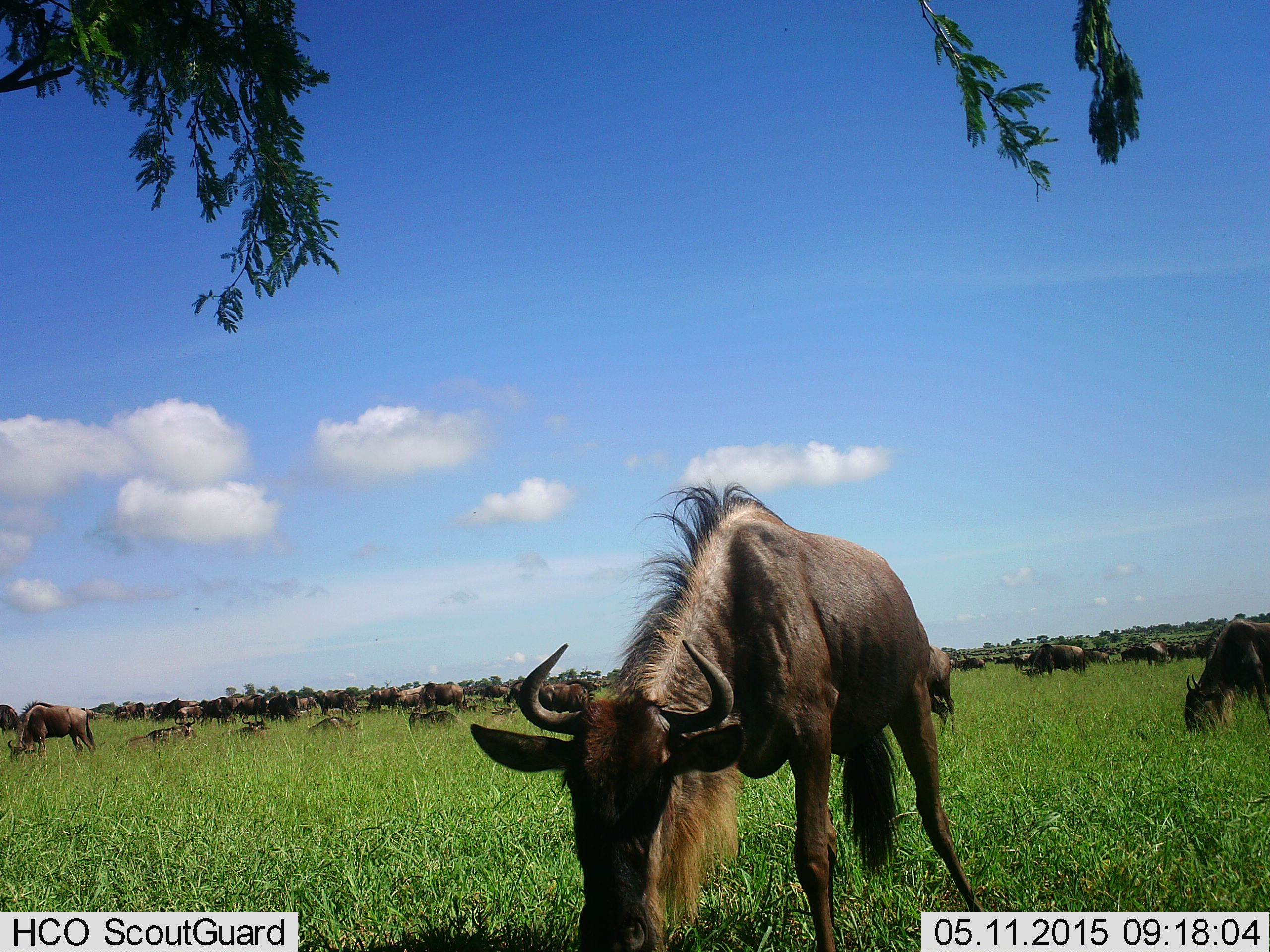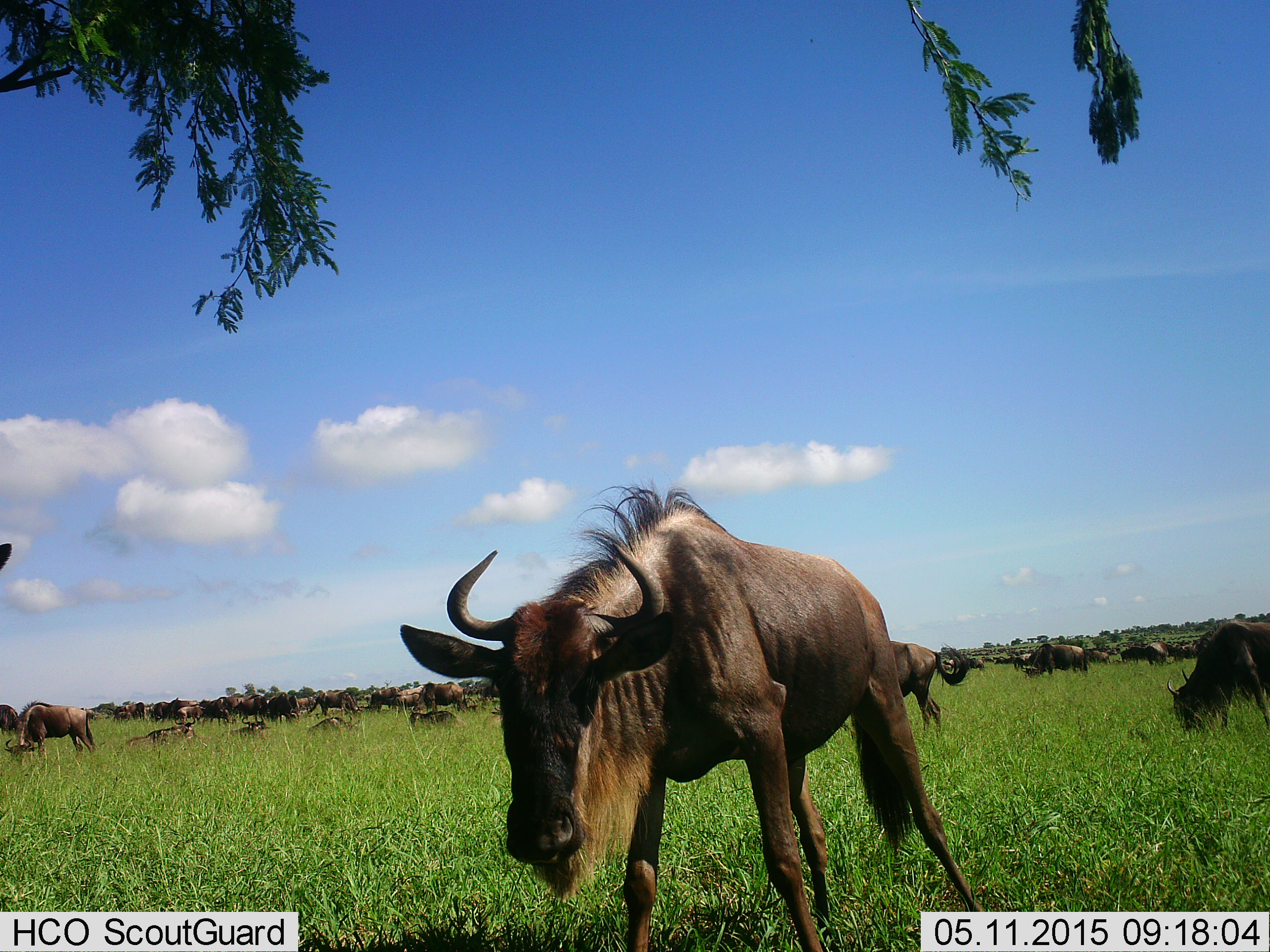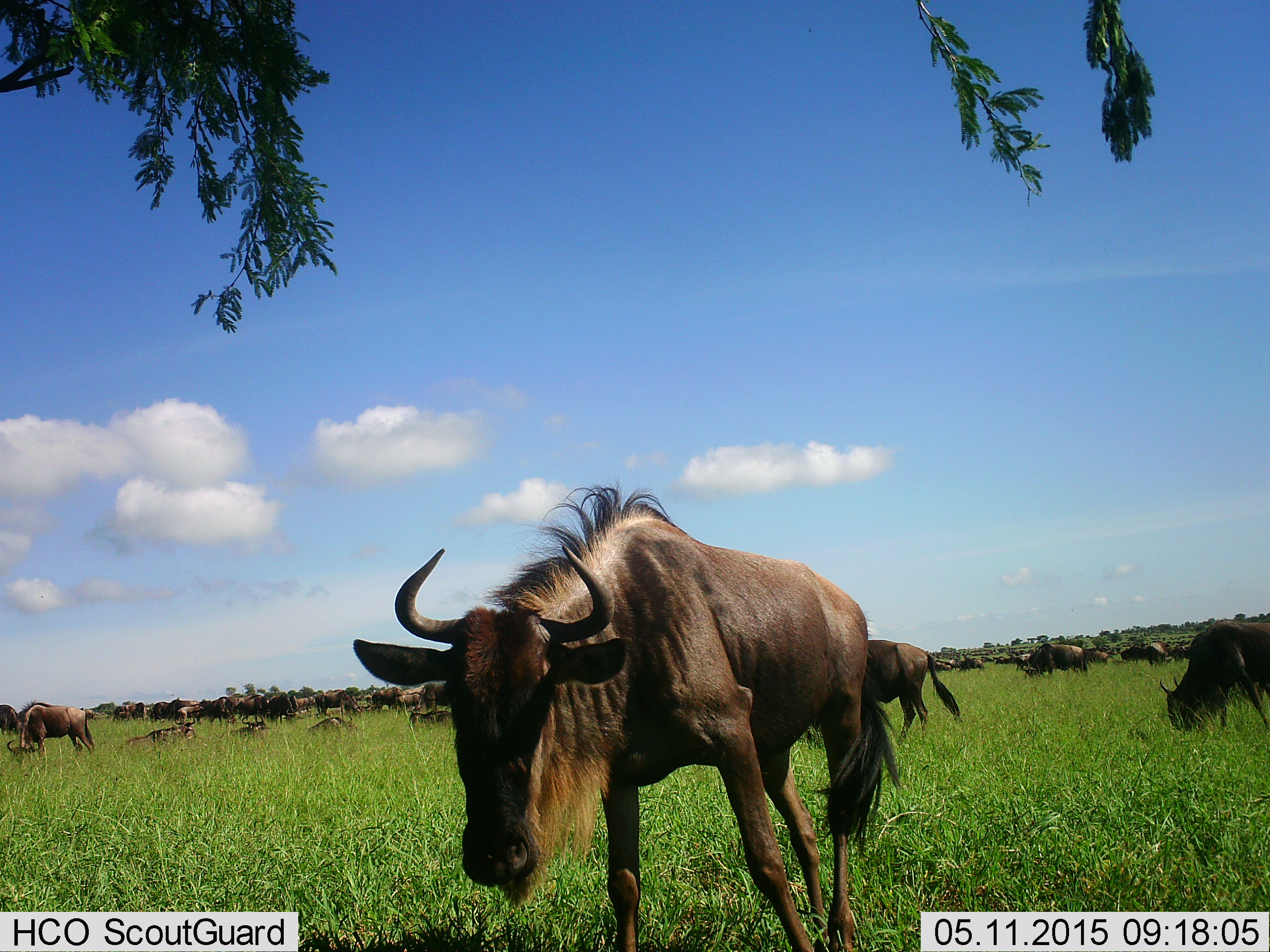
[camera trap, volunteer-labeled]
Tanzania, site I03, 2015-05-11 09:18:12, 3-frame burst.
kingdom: Animalia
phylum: Chordata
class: Mammalia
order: Artiodactyla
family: Bovidae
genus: Connochaetes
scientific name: Connochaetes taurinus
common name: blue wildebeest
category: wildebeest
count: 51+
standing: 80%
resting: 60%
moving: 70%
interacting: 10%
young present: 20%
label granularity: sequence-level